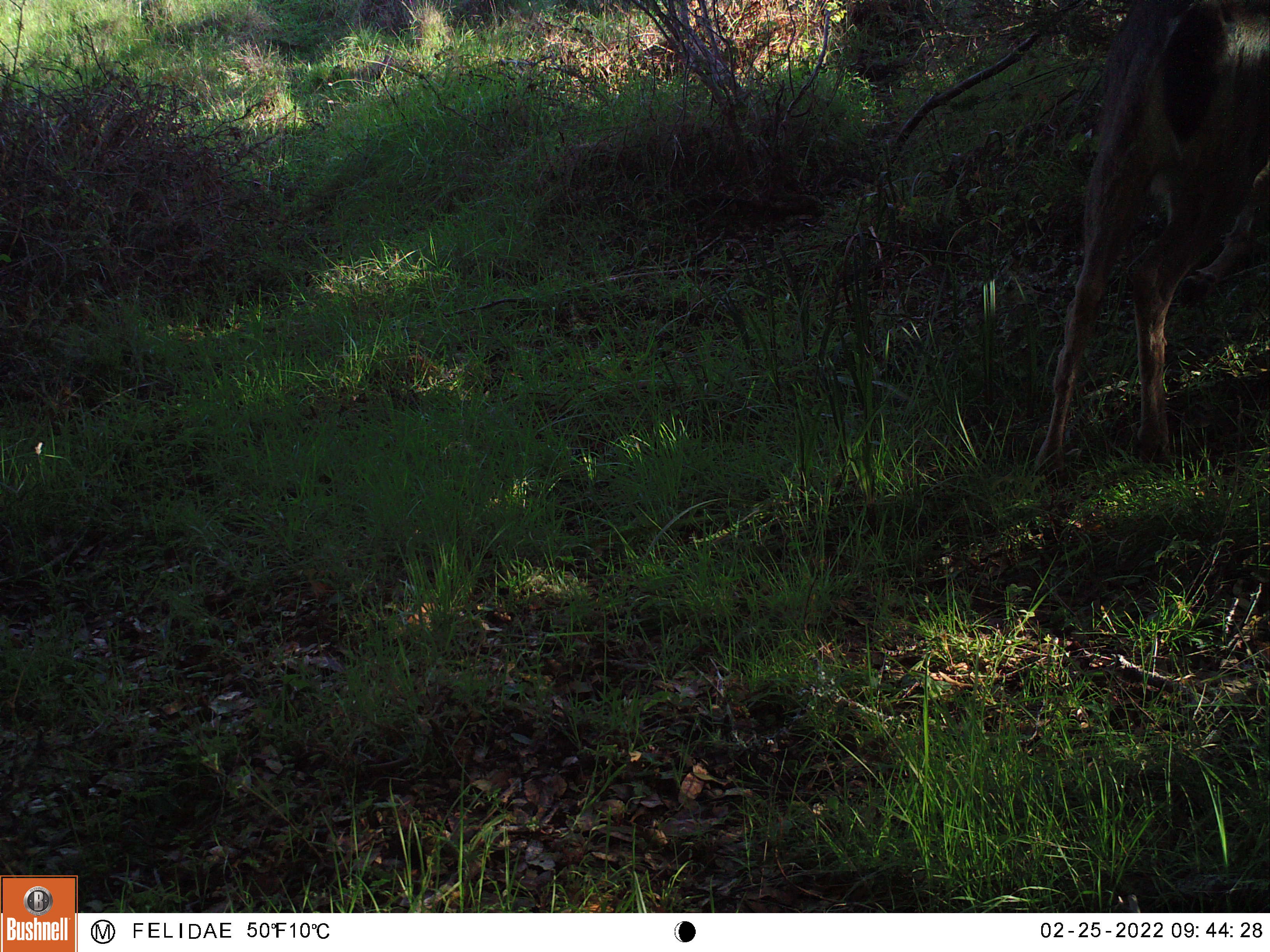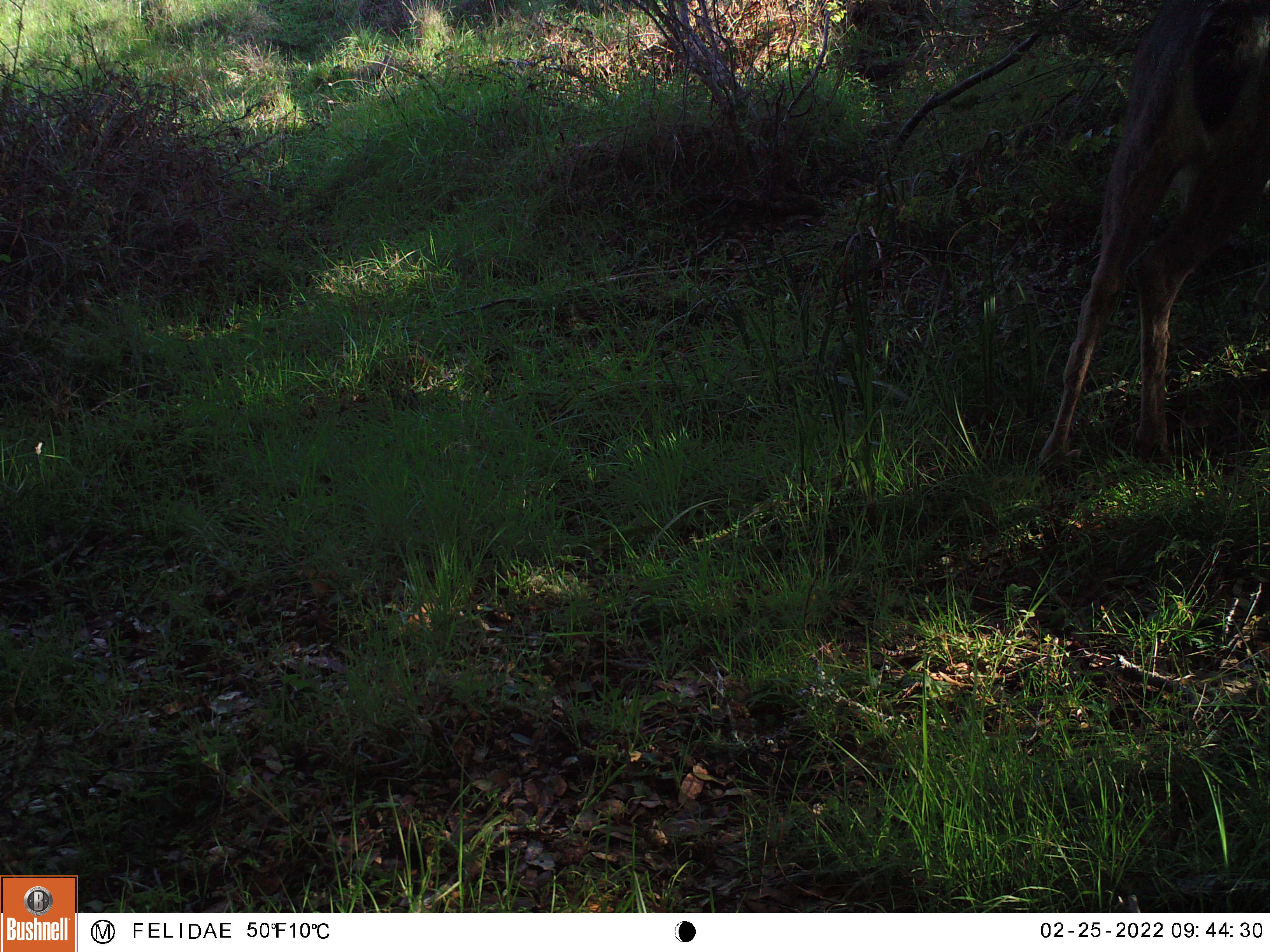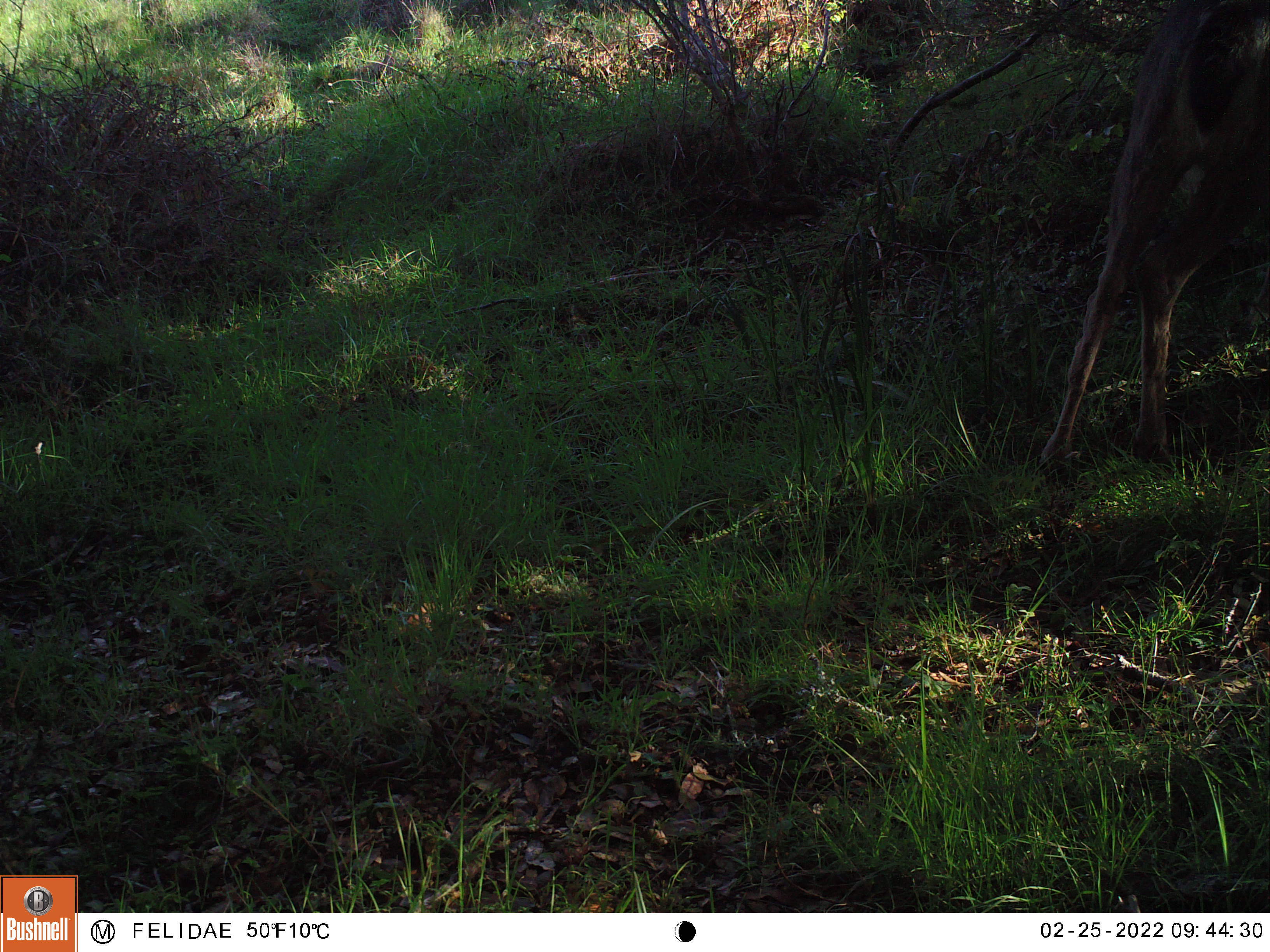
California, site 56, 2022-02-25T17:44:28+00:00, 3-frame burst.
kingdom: Animalia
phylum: Chordata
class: Mammalia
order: Artiodactyla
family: Cervidae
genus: Odocoileus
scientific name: Odocoileus hemionus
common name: mule deer